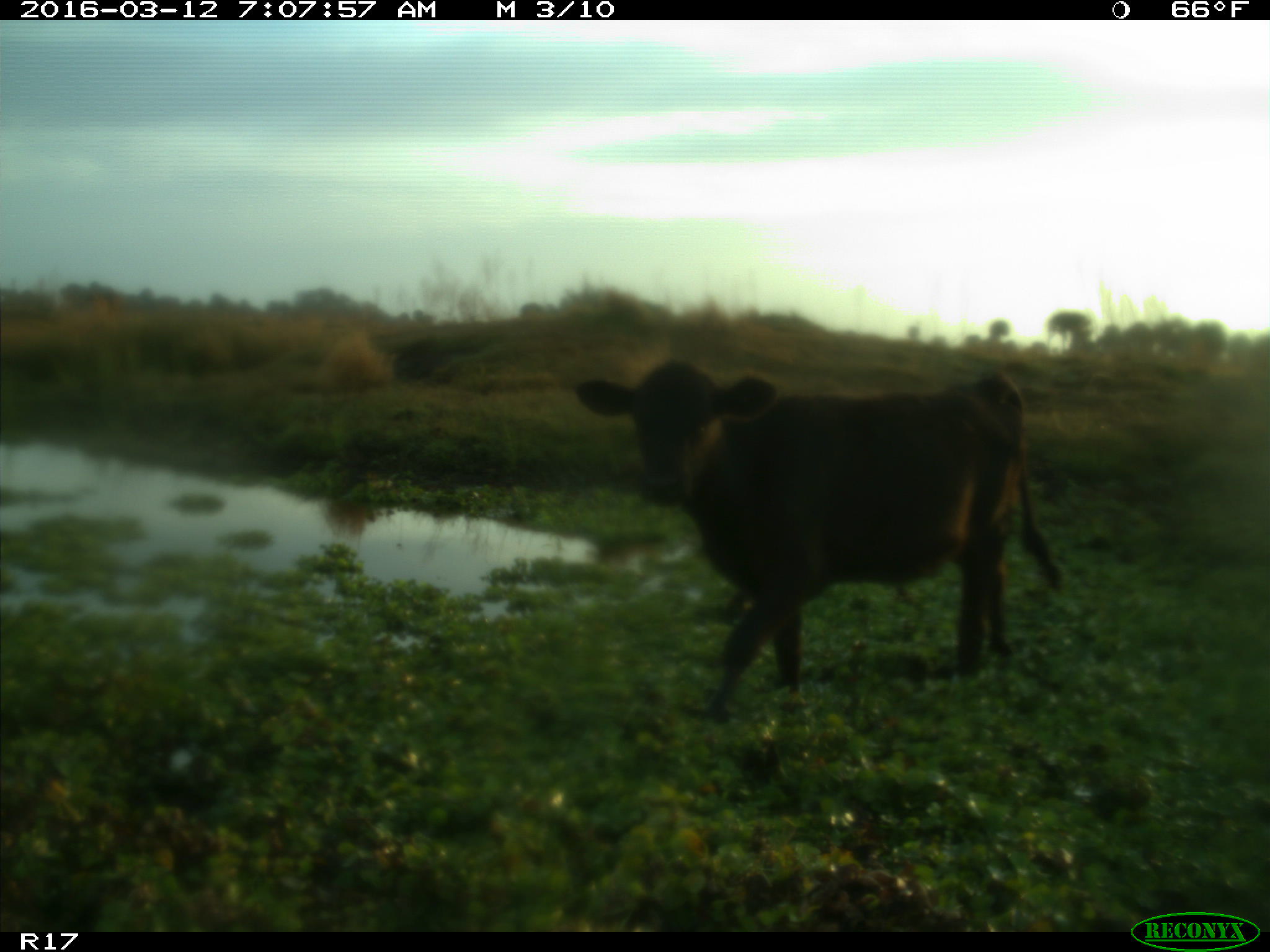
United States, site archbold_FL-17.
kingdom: Animalia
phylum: Chordata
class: Mammalia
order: Artiodactyla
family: Bovidae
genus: Bos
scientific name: Bos taurus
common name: domestic cow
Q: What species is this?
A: Bos taurus (domestic cow).